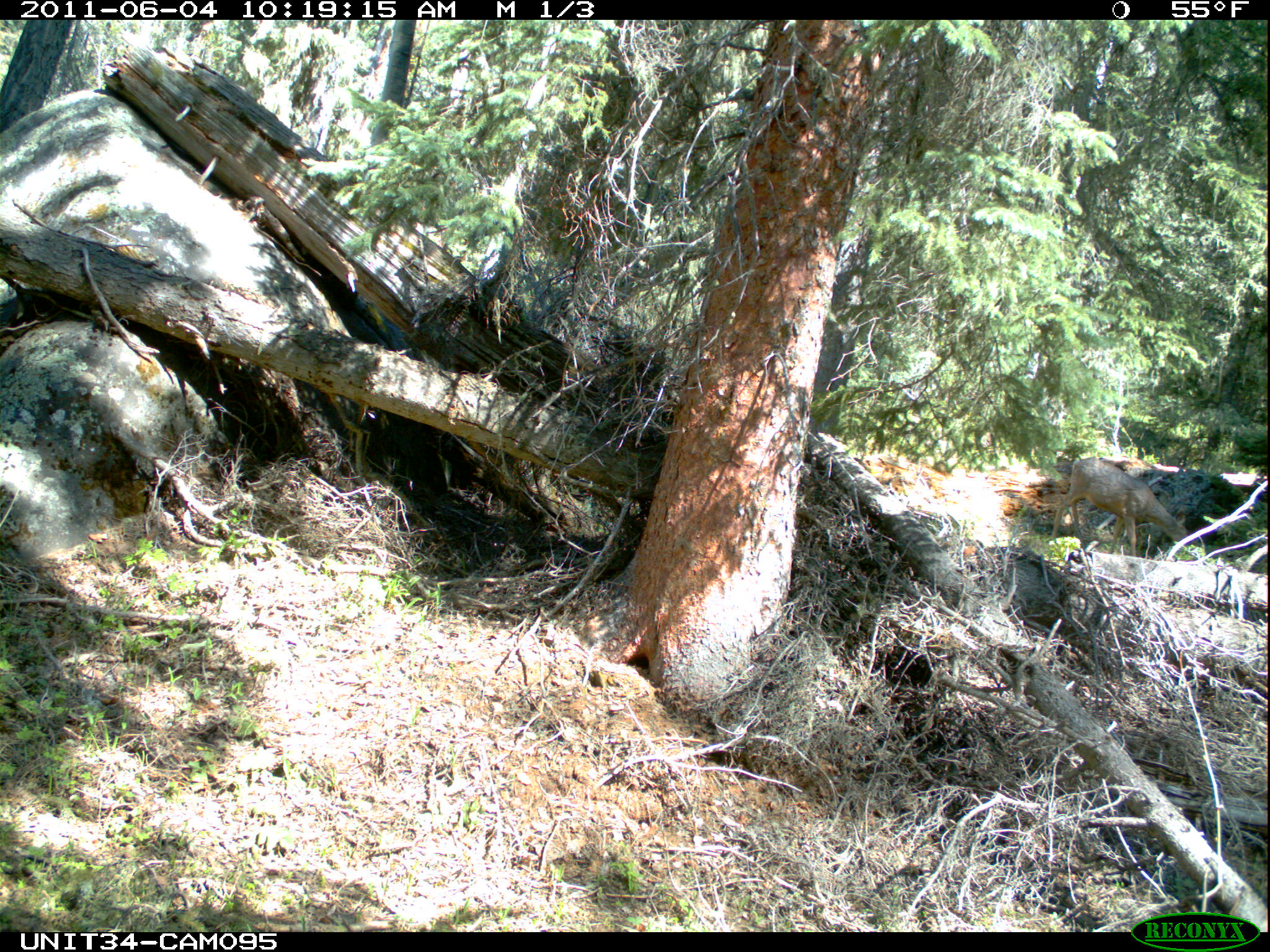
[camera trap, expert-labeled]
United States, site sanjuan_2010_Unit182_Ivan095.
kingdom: Animalia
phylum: Chordata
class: Mammalia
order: Artiodactyla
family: Cervidae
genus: Odocoileus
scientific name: Odocoileus hemionus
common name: mule deer